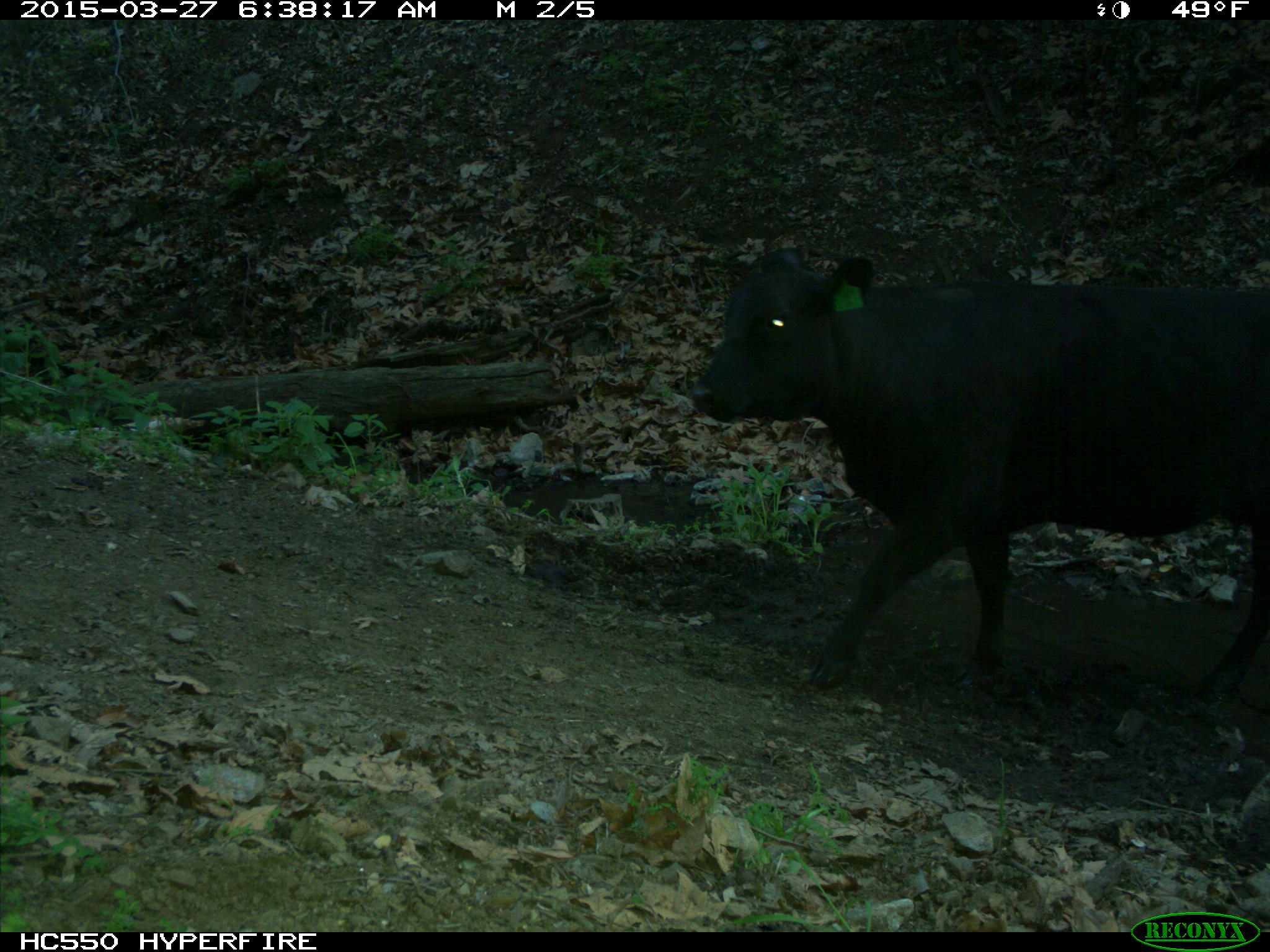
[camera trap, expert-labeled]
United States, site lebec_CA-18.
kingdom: Animalia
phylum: Chordata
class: Mammalia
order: Artiodactyla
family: Bovidae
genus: Bos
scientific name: Bos taurus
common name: domestic cow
Bos taurus (domestic cow).